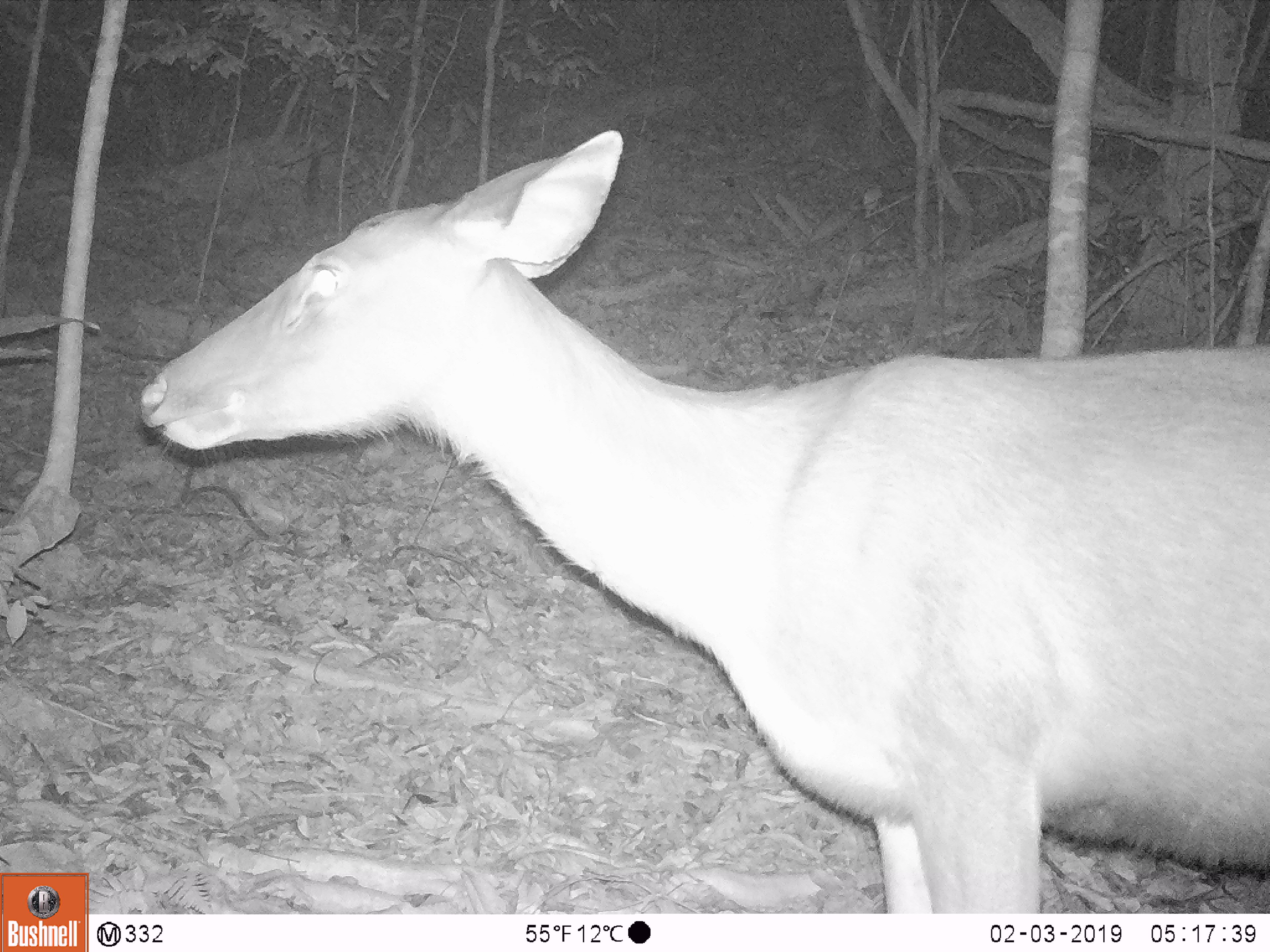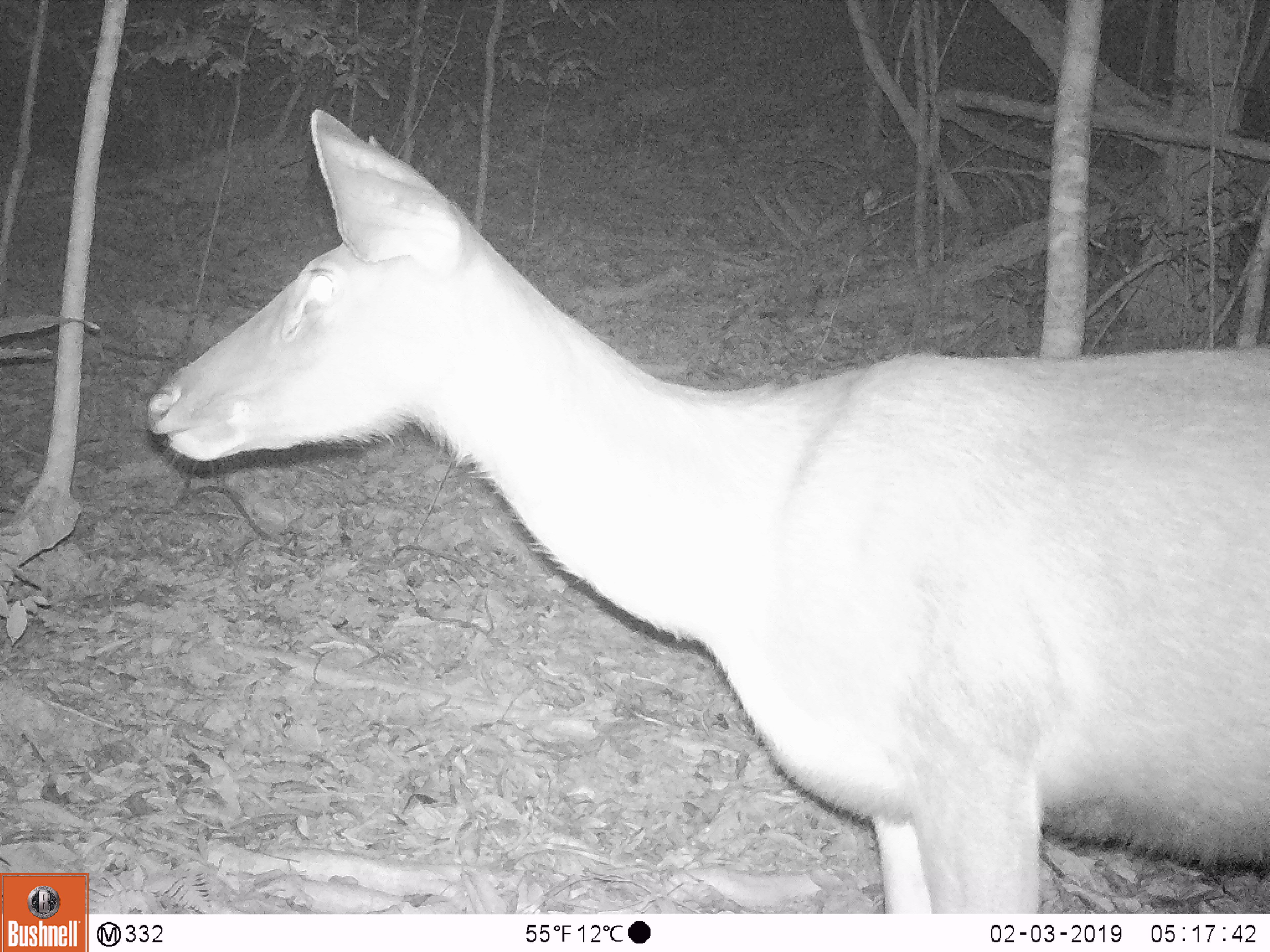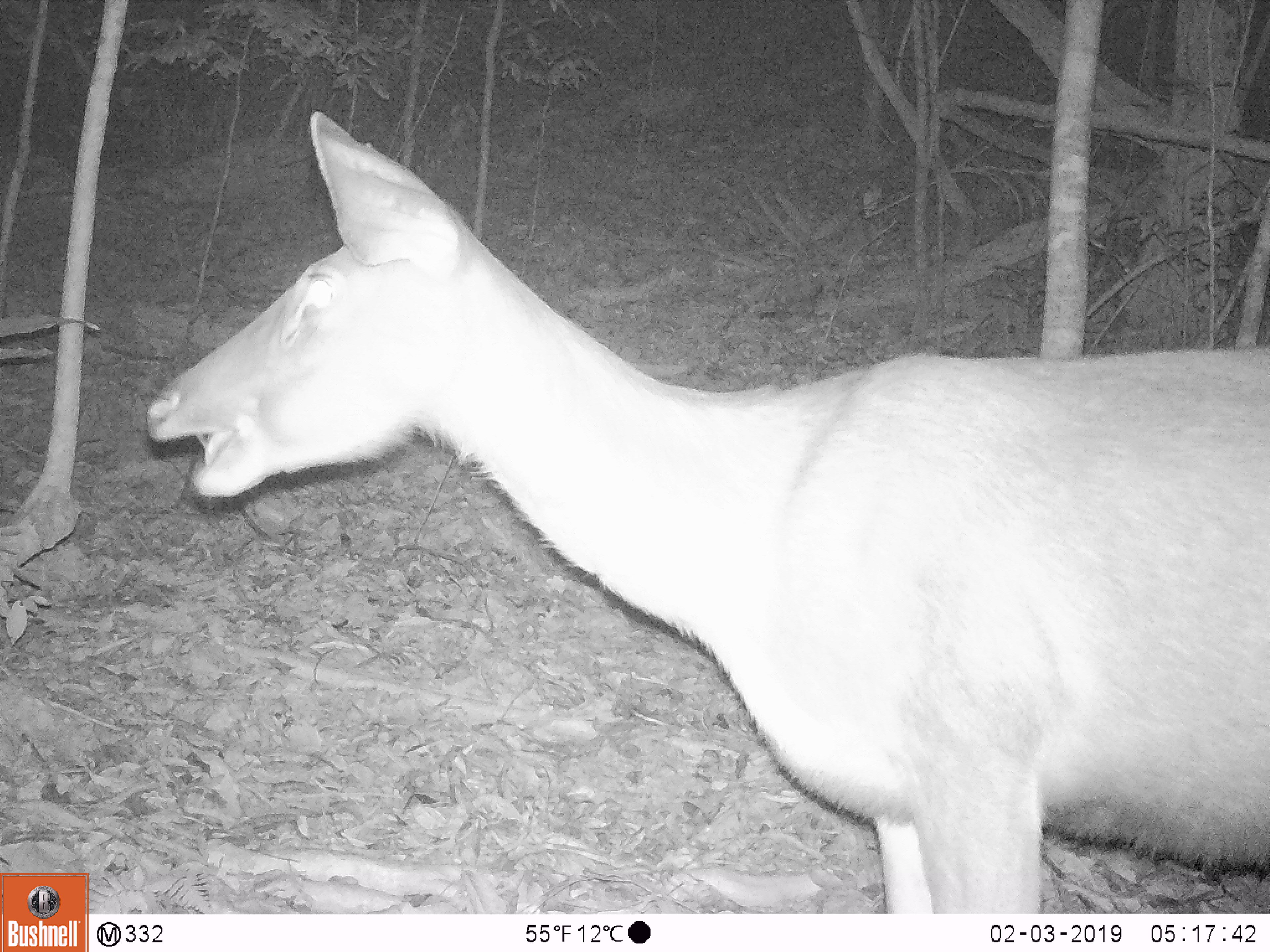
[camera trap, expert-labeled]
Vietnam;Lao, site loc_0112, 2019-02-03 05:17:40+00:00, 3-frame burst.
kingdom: Animalia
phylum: Chordata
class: Mammalia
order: Artiodactyla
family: Cervidae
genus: Rusa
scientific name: Rusa unicolor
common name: sambar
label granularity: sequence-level